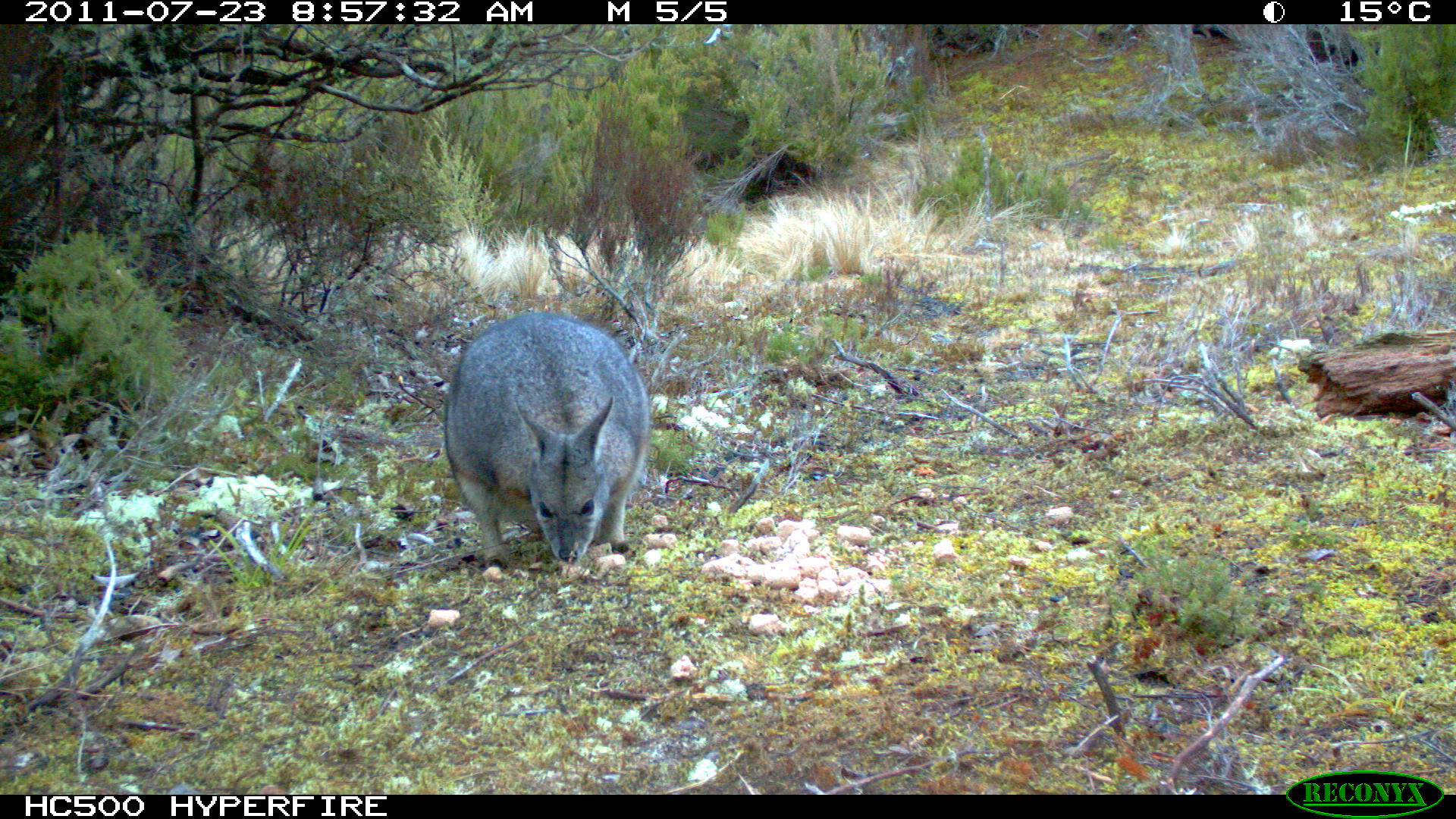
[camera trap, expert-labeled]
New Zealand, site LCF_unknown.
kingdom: Animalia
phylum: Chordata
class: Mammalia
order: Diprotodontia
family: Macropodidae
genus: Notamacropus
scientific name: Notamacropus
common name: wallaby